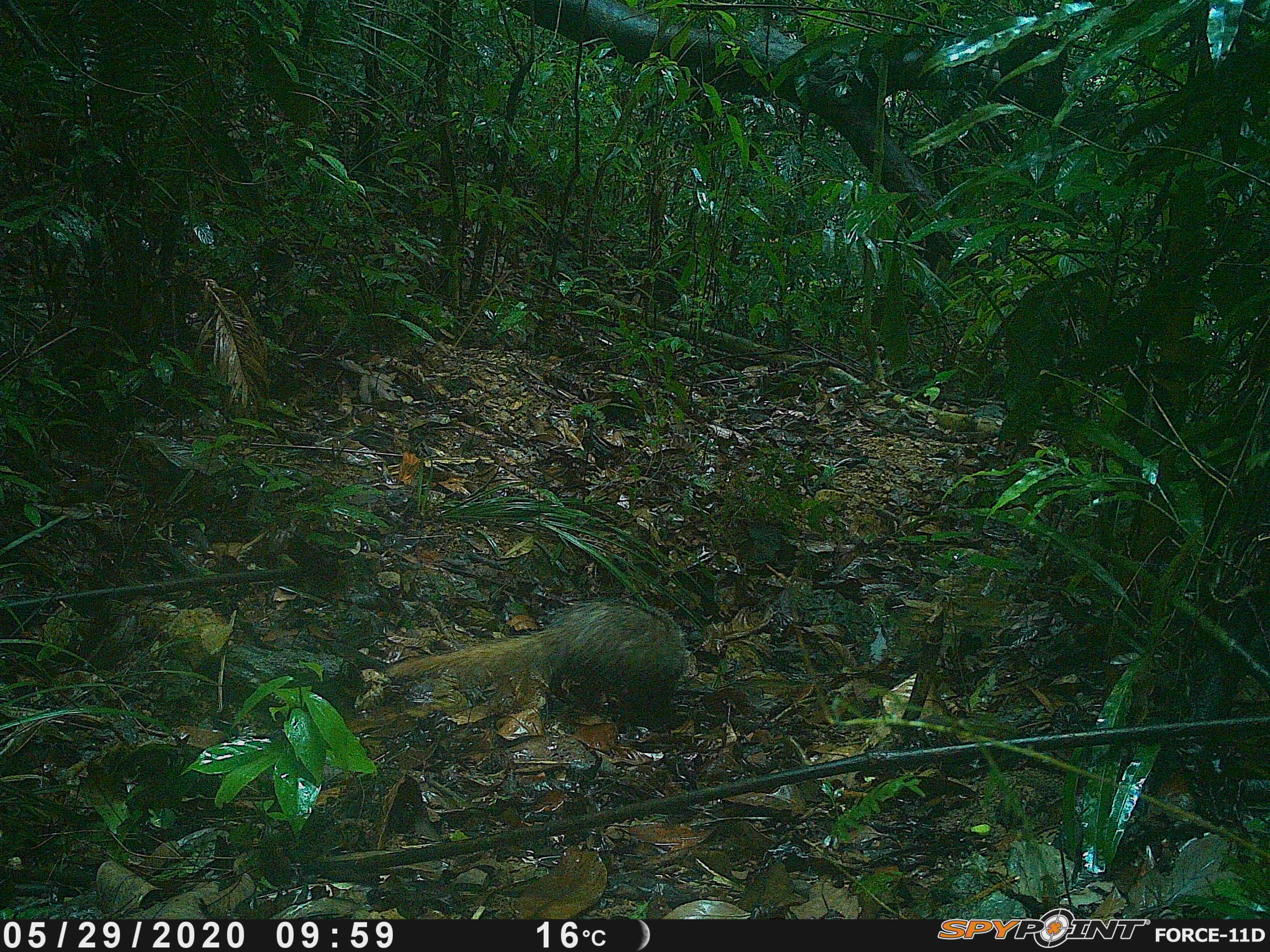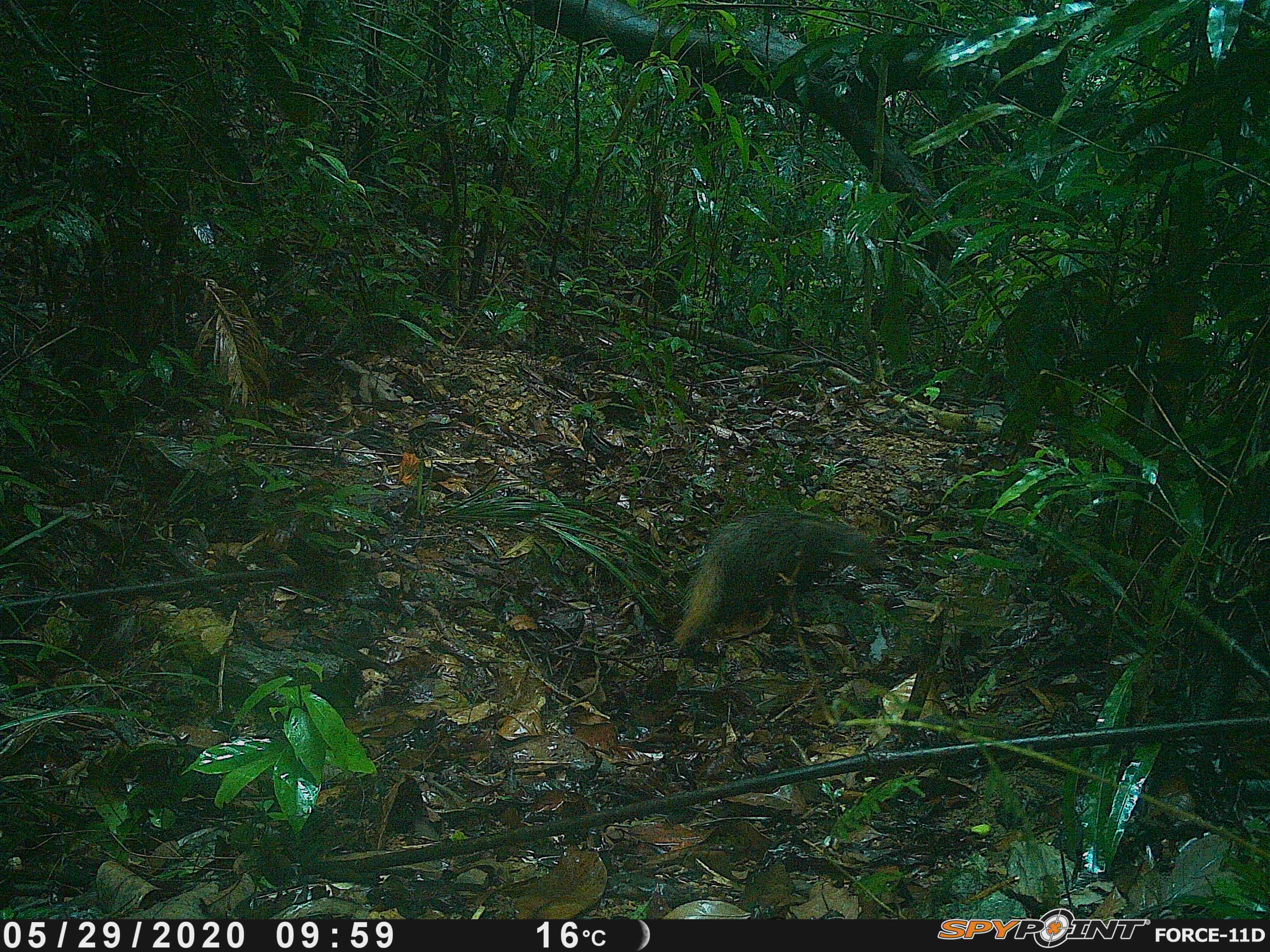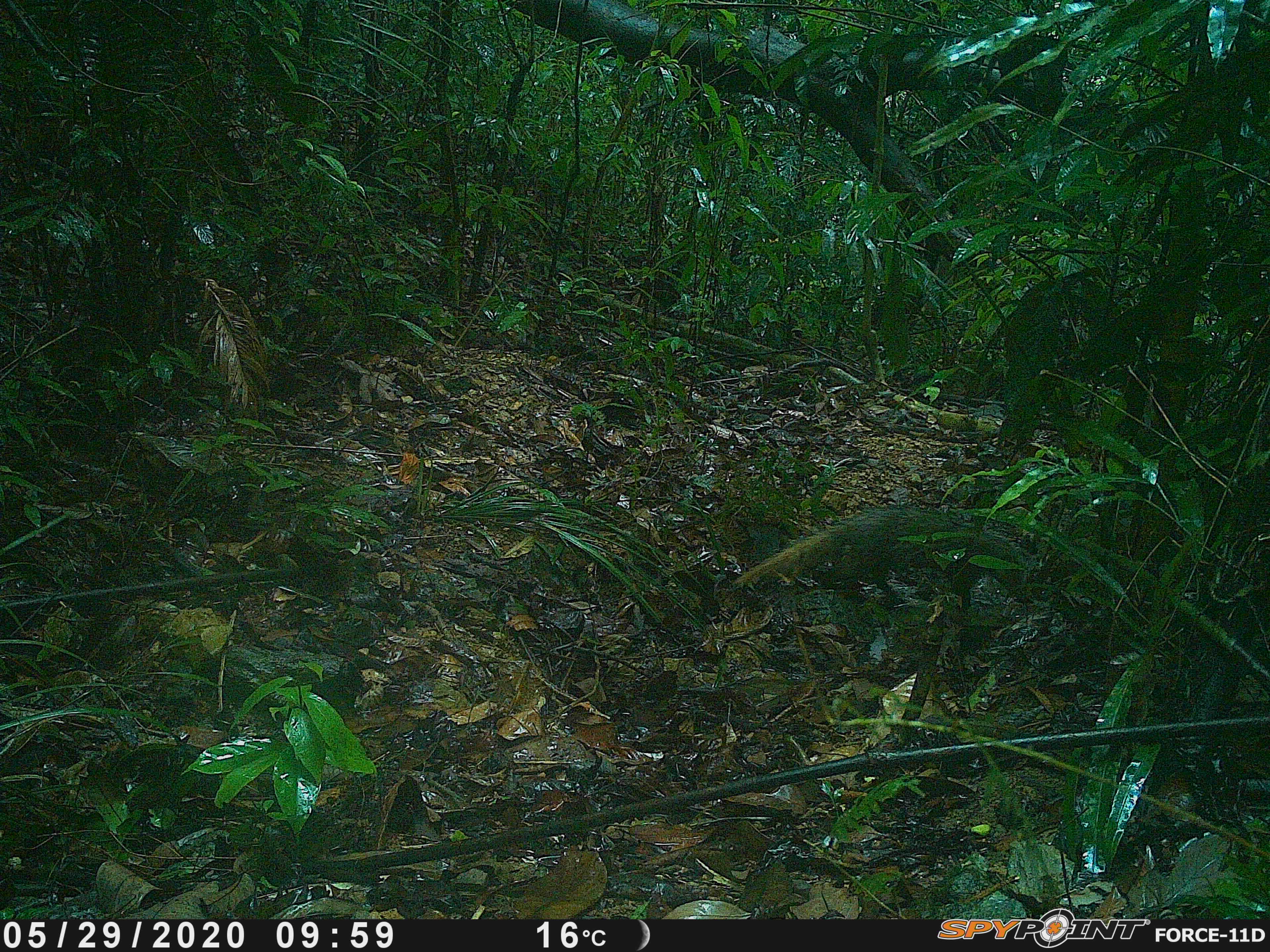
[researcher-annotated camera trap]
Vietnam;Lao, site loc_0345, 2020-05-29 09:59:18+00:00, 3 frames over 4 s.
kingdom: Animalia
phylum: Chordata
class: Mammalia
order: Carnivora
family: Herpestidae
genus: Urva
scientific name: Urva urva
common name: crab-eating mongoose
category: crab eating mongoose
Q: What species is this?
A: Crab eating mongoose (crab-eating mongoose) (Urva urva).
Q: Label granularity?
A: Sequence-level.